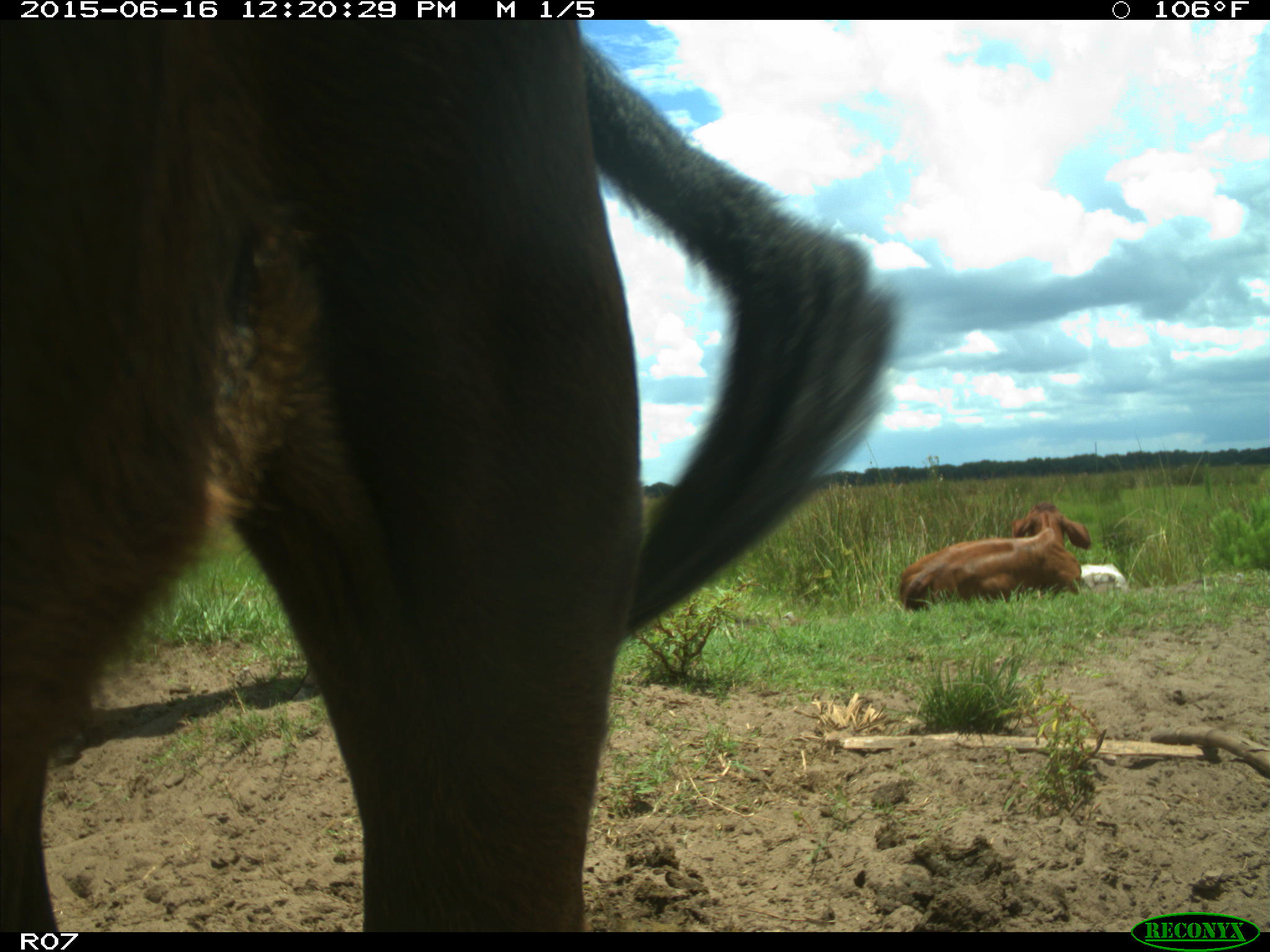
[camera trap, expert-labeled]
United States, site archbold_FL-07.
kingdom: Animalia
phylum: Chordata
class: Mammalia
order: Artiodactyla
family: Bovidae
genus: Bos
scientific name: Bos taurus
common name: domestic cow